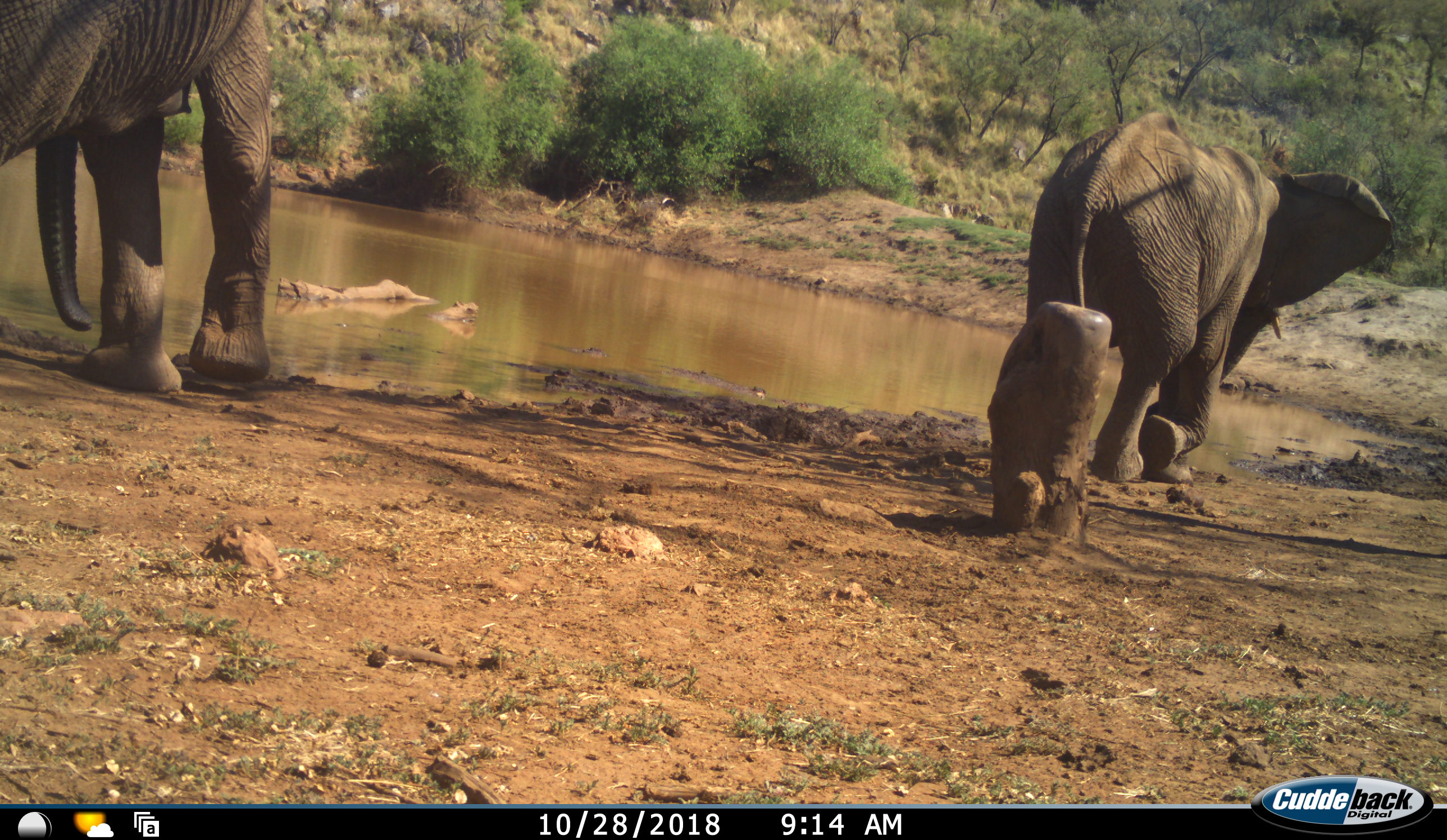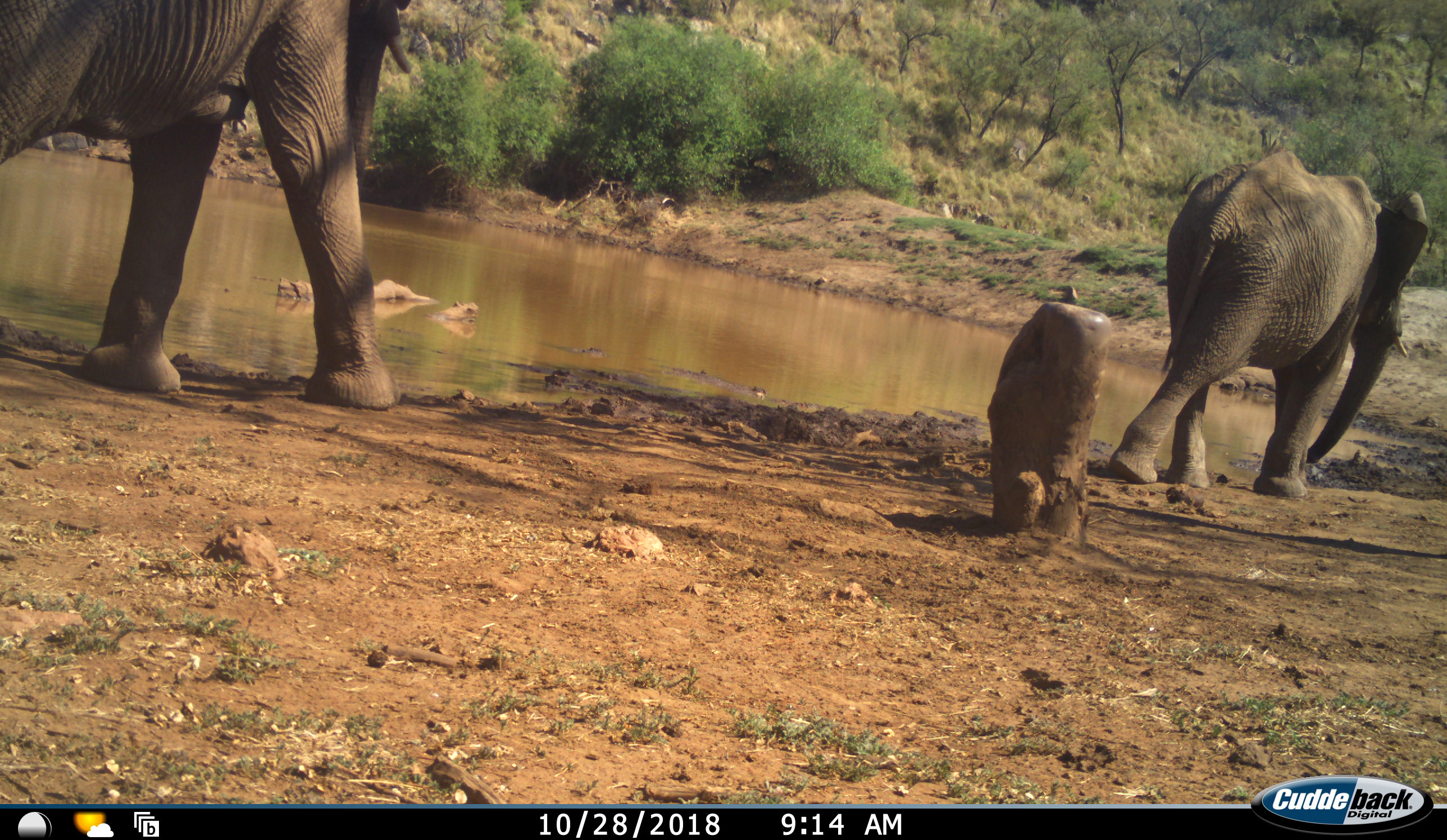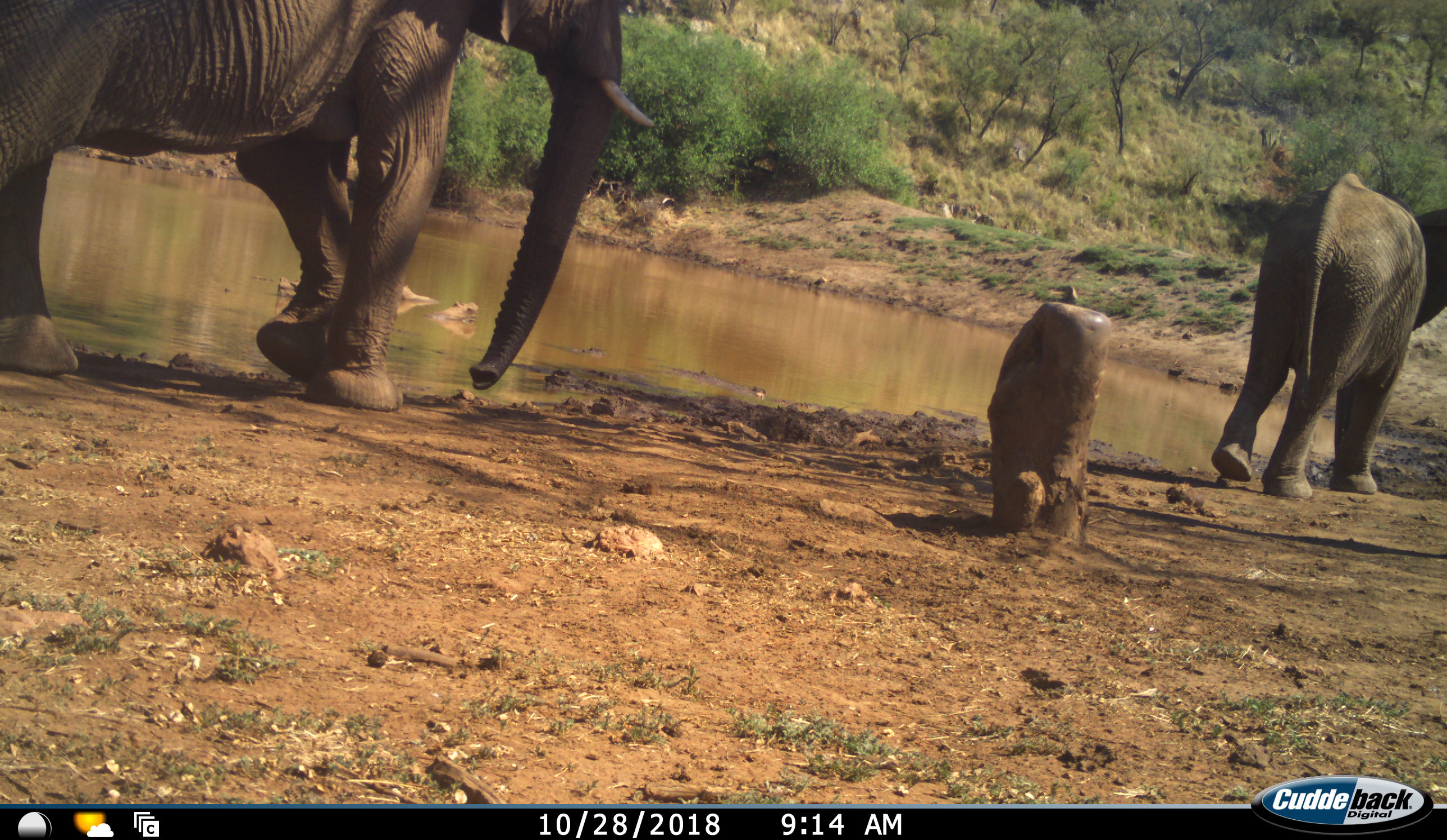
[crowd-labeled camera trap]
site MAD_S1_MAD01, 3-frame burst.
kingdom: Animalia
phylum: Chordata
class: Mammalia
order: Proboscidea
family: Elephantidae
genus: Loxodonta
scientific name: Loxodonta africana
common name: african bush elephant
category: elephant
Elephant (african bush elephant) (Loxodonta africana), count 2. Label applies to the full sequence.